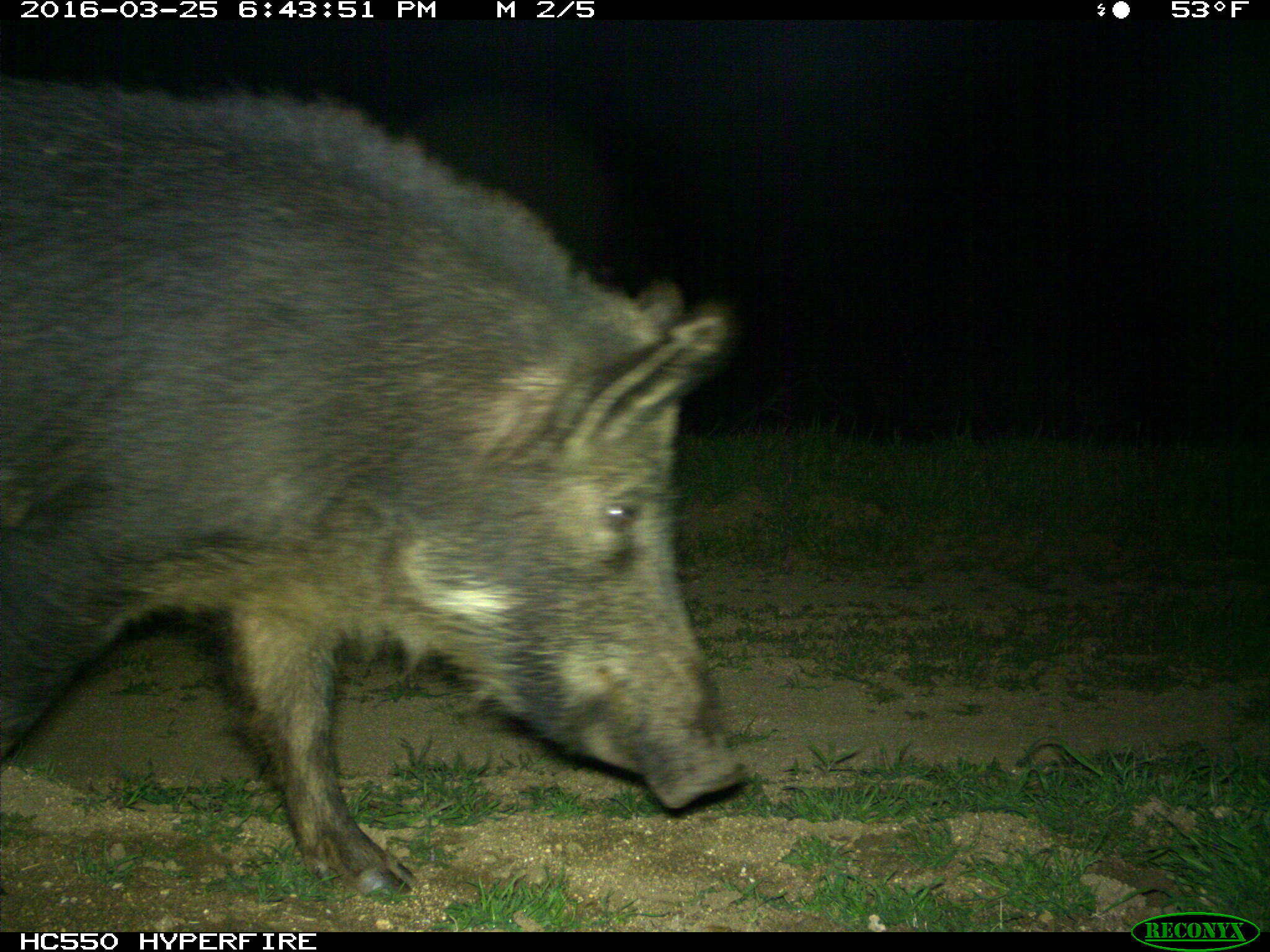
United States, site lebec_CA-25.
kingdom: Animalia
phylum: Chordata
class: Mammalia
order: Artiodactyla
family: Suidae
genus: Sus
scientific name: Sus scrofa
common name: wild boar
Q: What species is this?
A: Sus scrofa (wild boar).